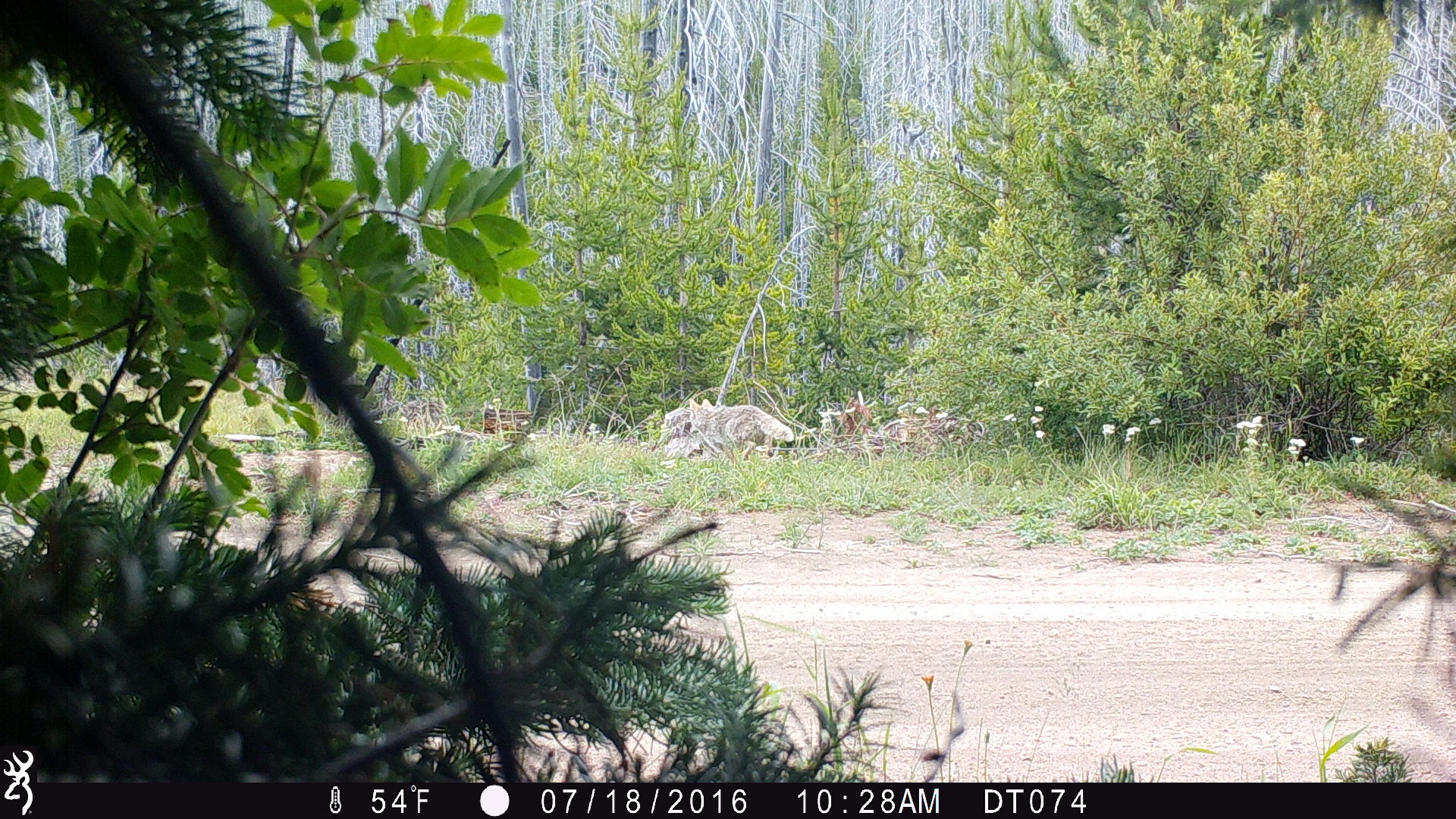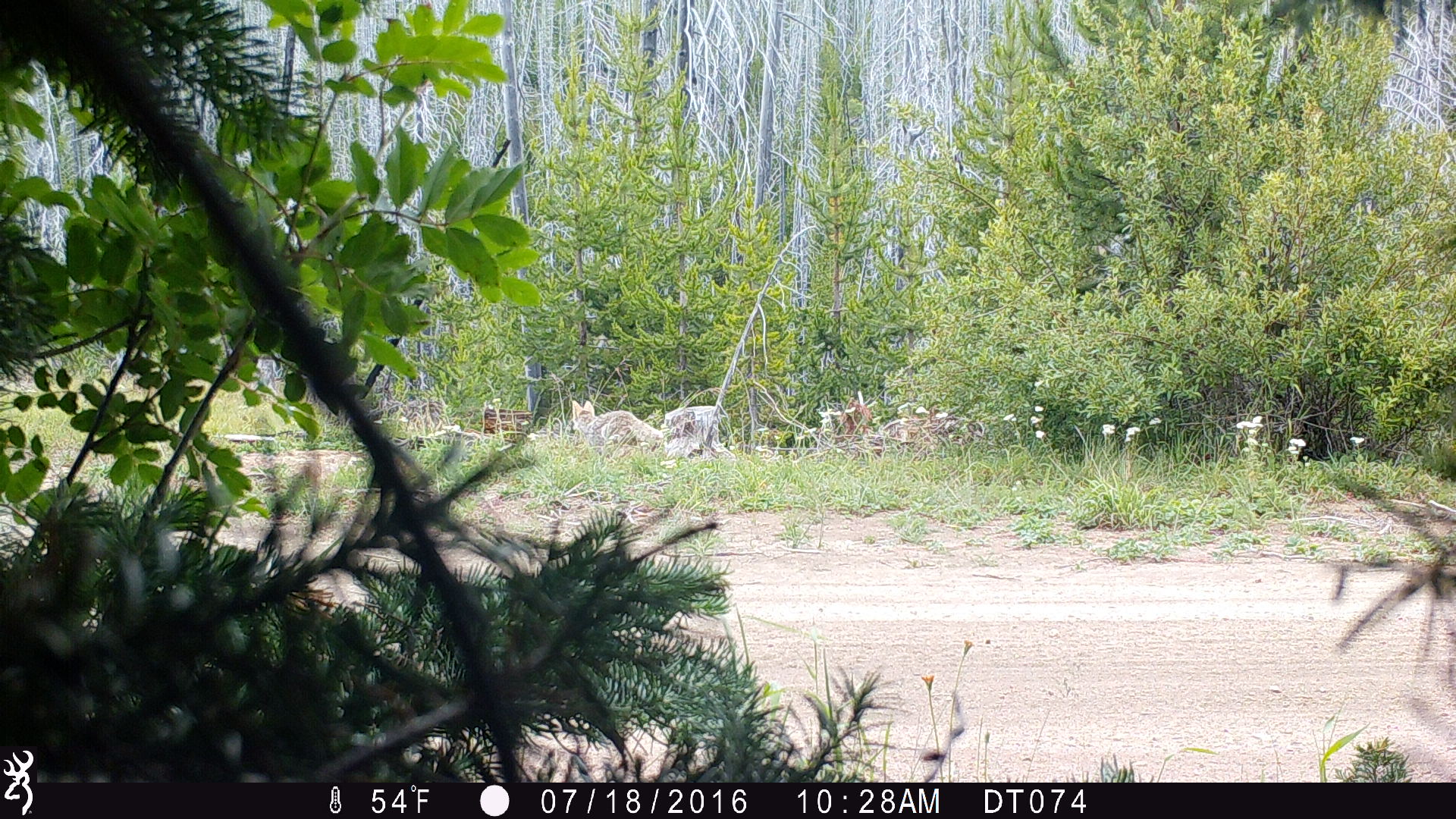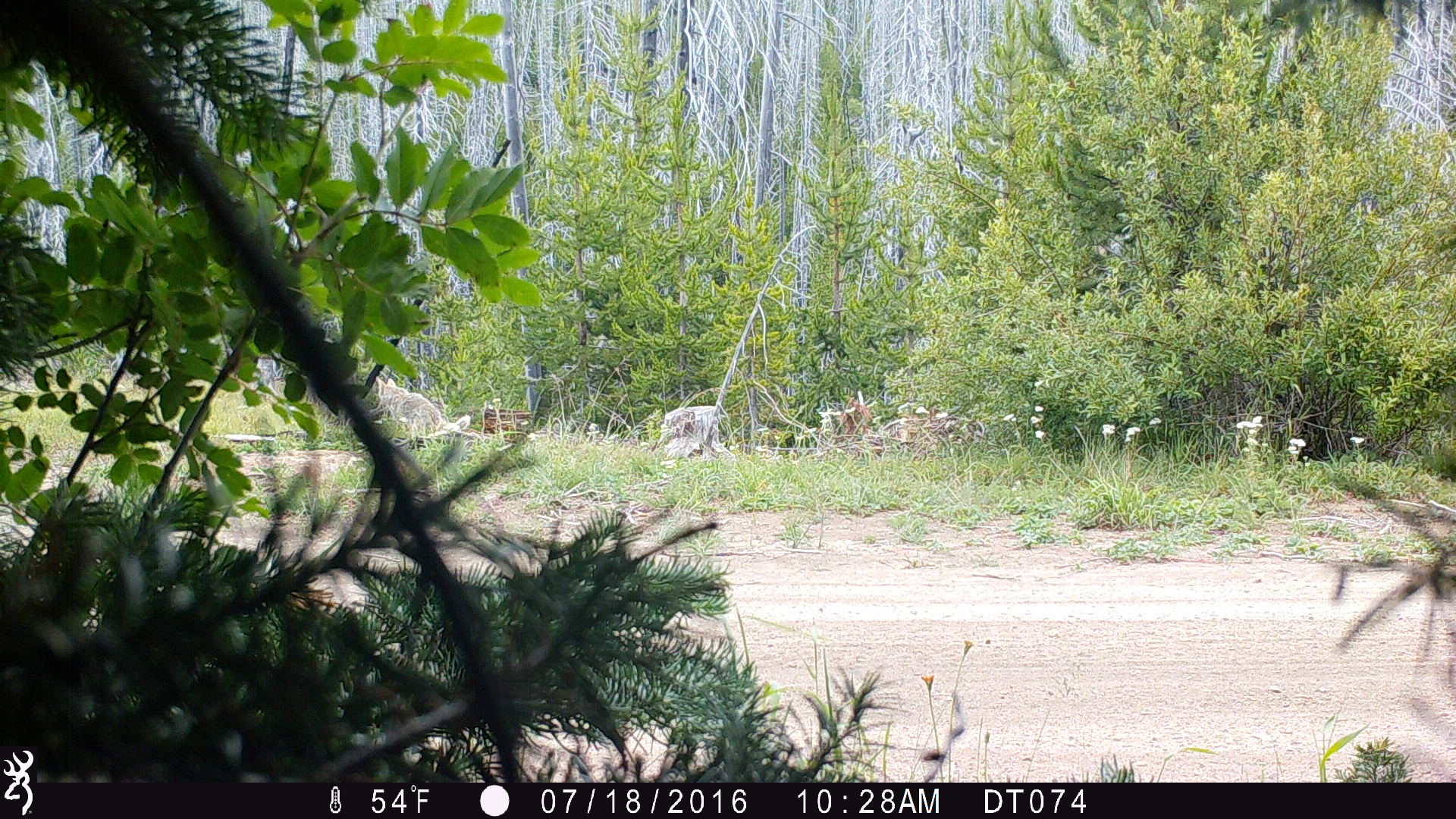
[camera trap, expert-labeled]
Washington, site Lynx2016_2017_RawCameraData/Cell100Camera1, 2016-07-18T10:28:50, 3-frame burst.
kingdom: Animalia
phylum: Chordata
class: Mammalia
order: Carnivora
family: Canidae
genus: Canis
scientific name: Canis latrans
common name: coyote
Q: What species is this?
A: Canis latrans (coyote).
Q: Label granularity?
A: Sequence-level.